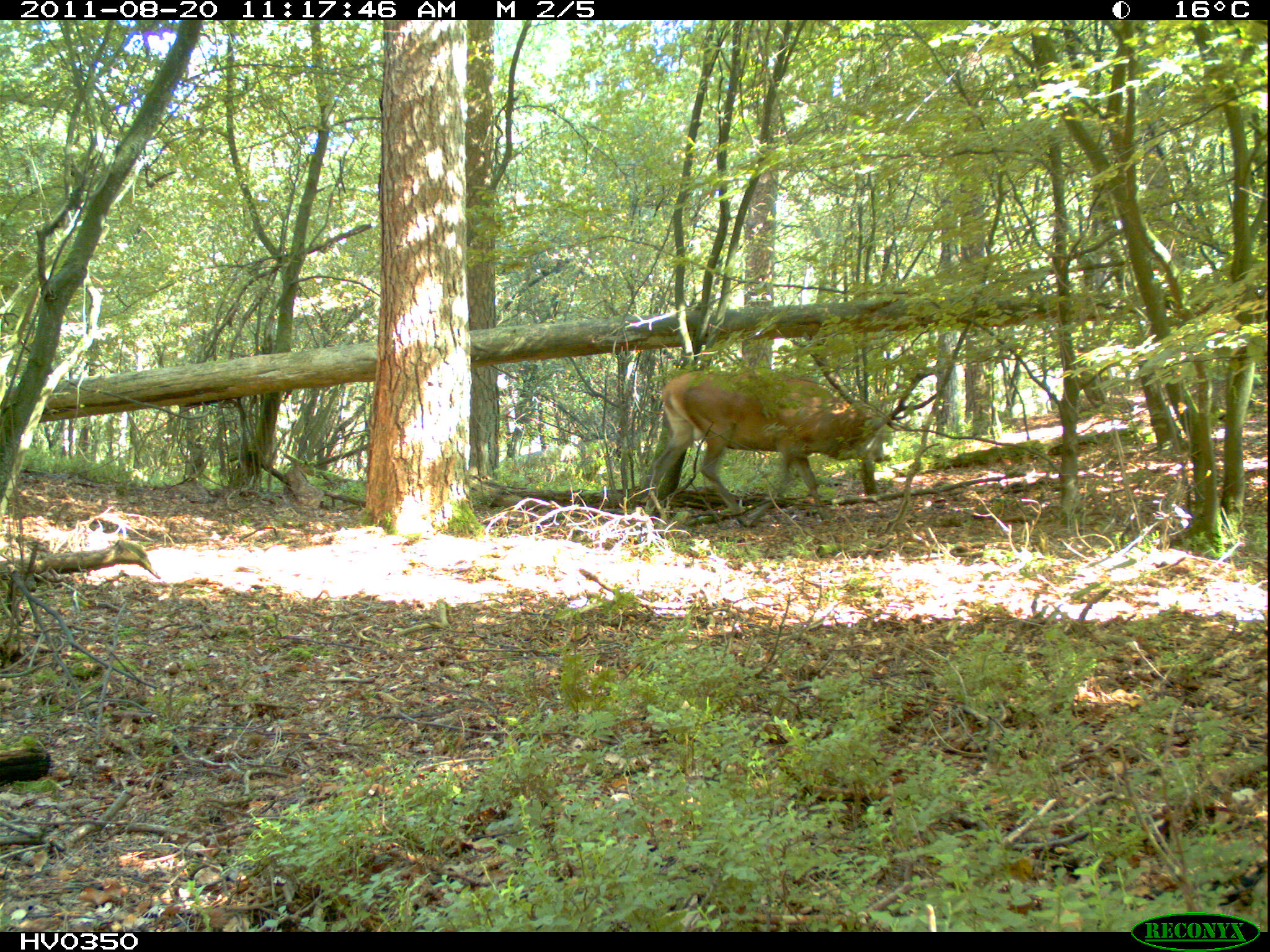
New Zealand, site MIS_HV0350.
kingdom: Animalia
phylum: Chordata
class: Mammalia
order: Artiodactyla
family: Cervidae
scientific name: Cervidae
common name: deer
Deer (Cervidae).